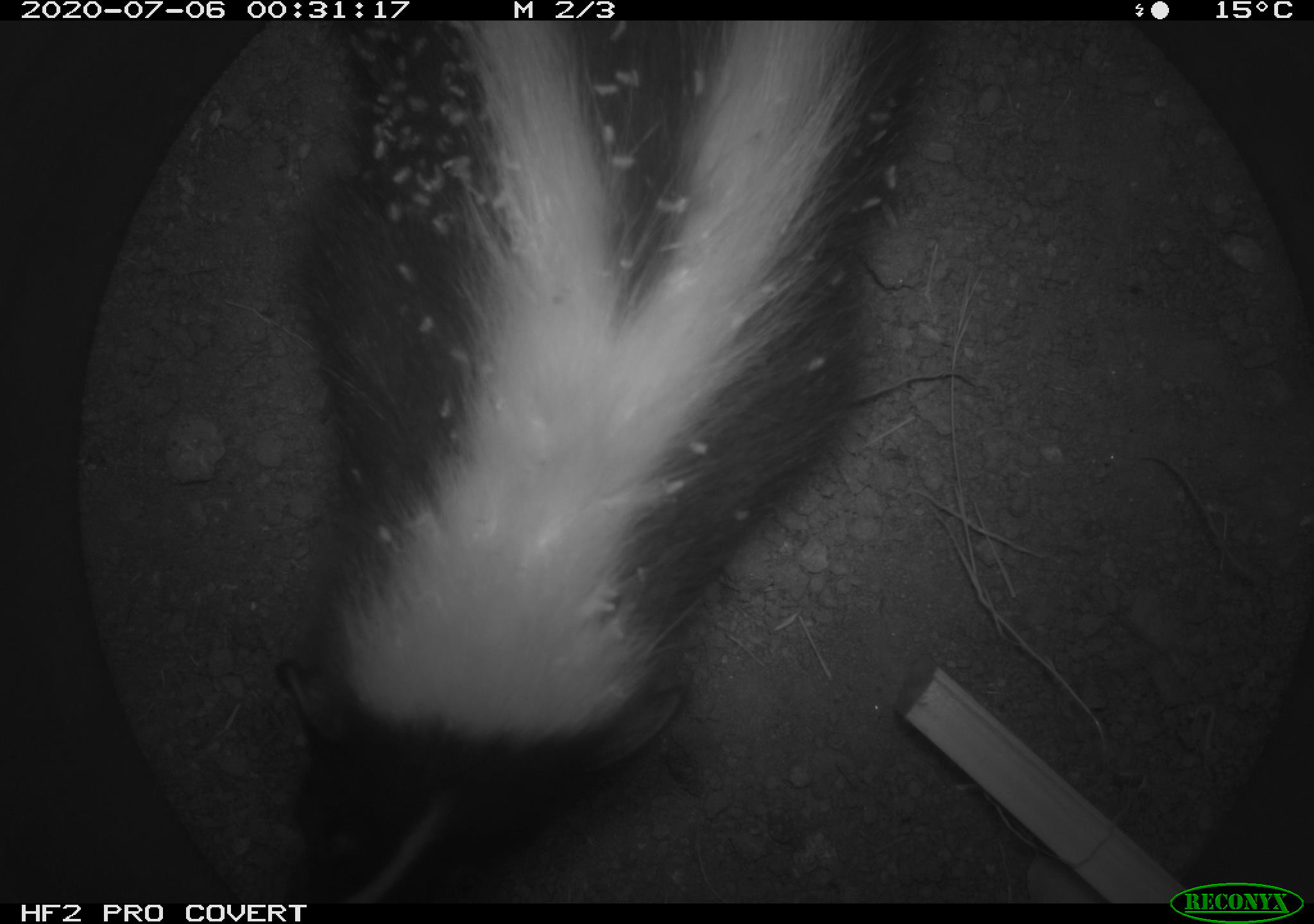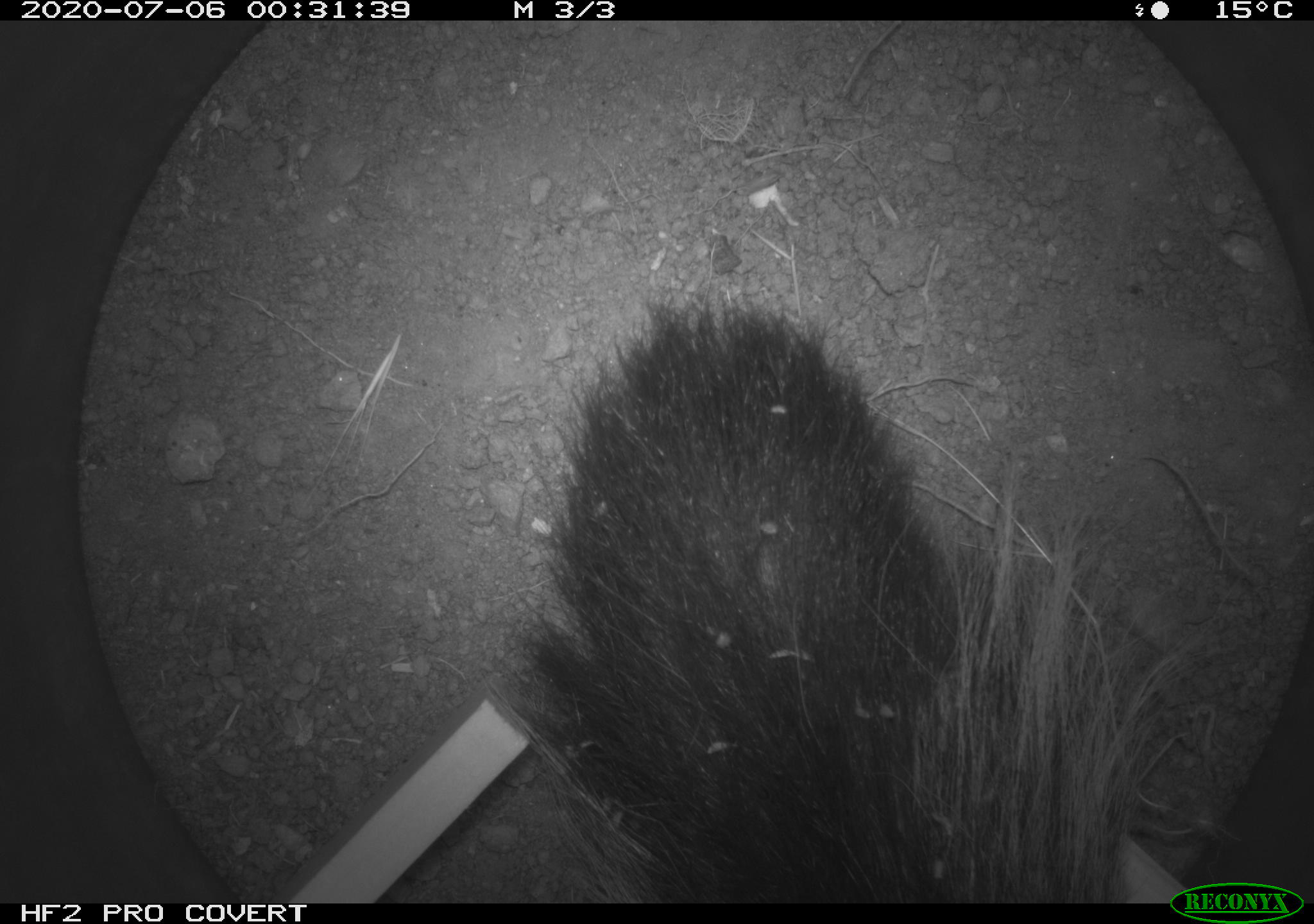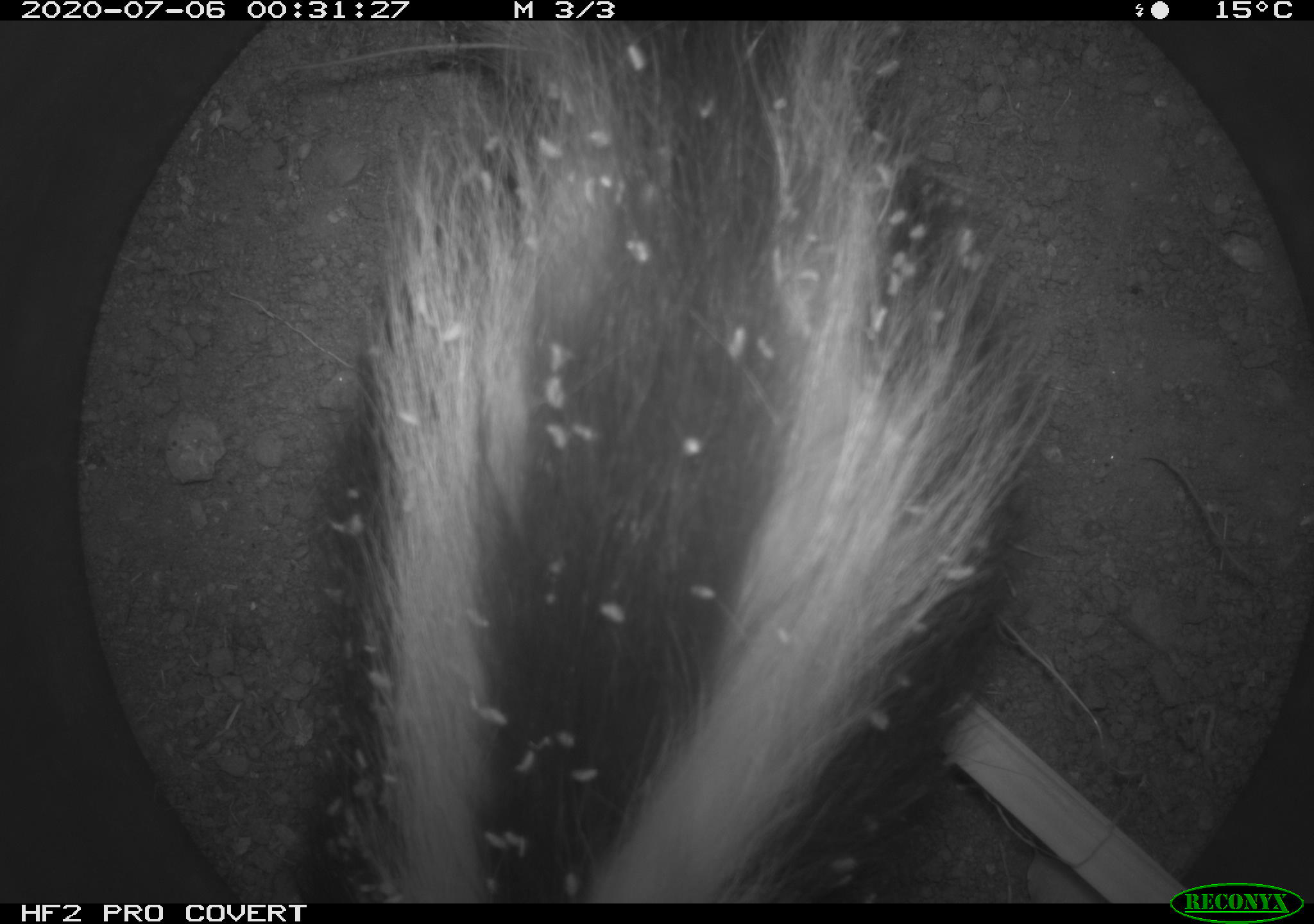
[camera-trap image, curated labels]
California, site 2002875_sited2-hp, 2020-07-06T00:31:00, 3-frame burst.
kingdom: Animalia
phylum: Chordata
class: Mammalia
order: Carnivora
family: Mephitidae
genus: Mephitis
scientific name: Mephitis mephitis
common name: striped skunk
Striped skunk (Mephitis mephitis).